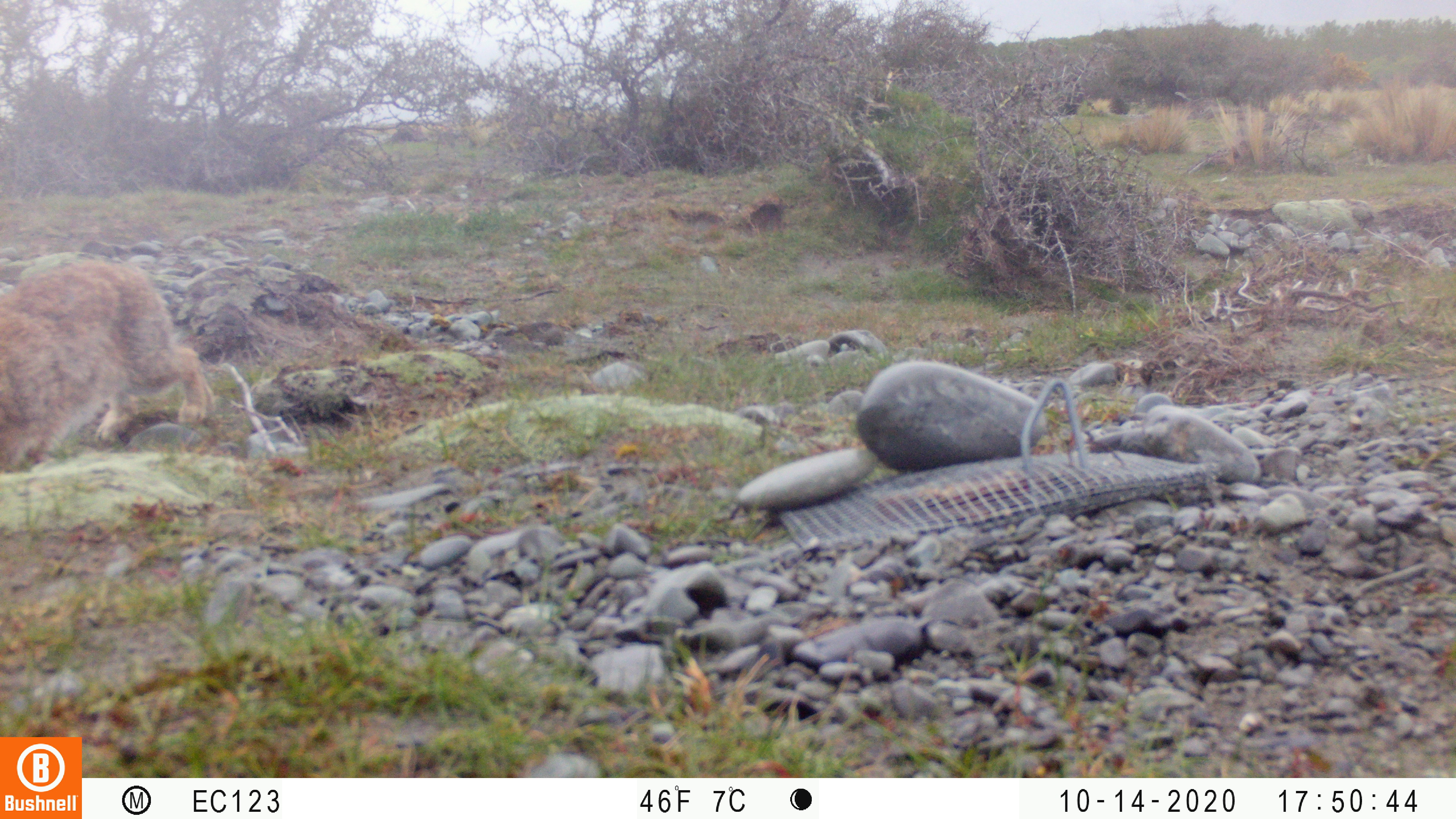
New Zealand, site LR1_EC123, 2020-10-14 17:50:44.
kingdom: Animalia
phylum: Chordata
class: Mammalia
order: Lagomorpha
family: Leporidae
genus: Oryctolagus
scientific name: Oryctolagus cuniculus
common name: european rabbit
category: rabbit